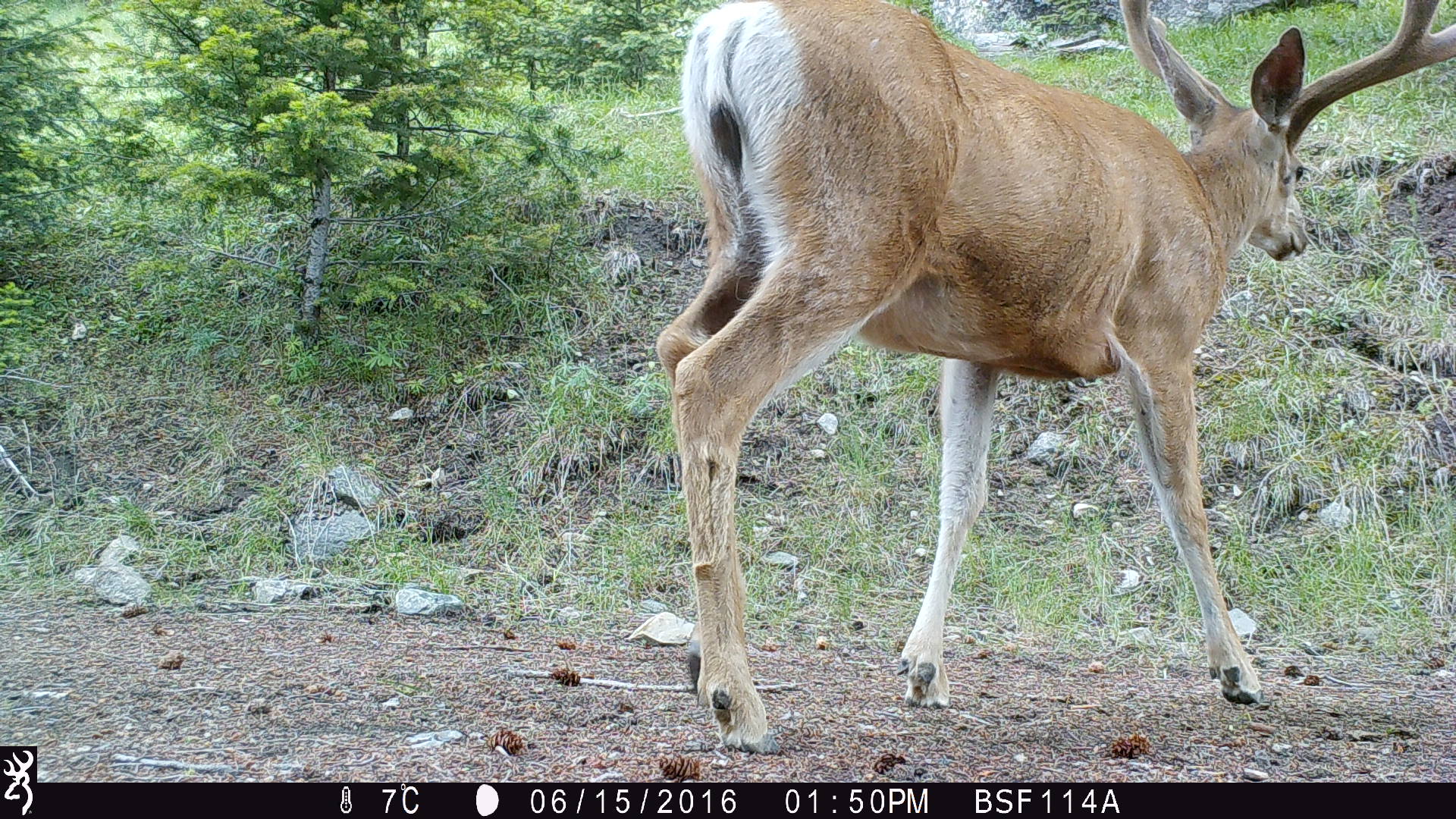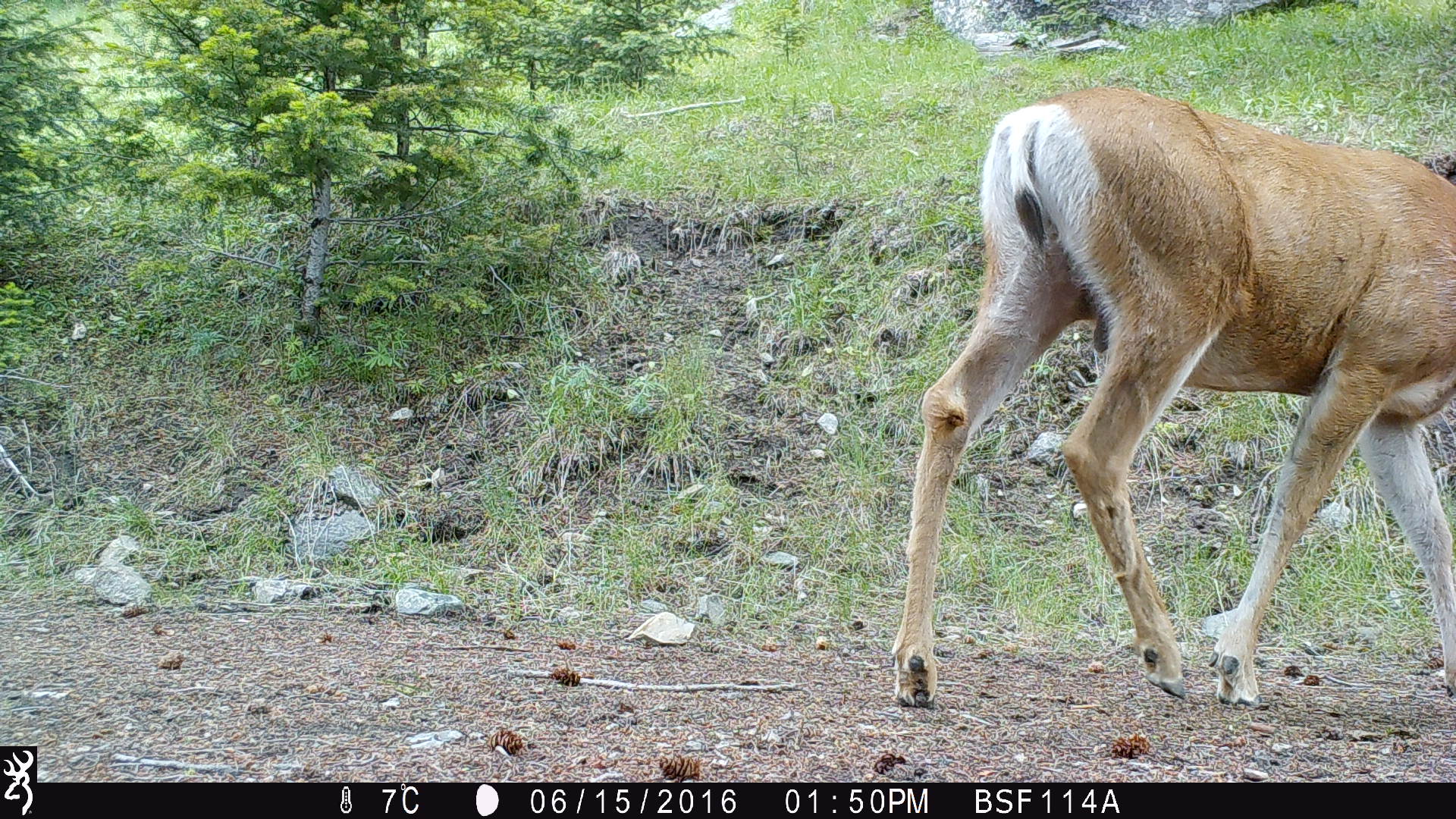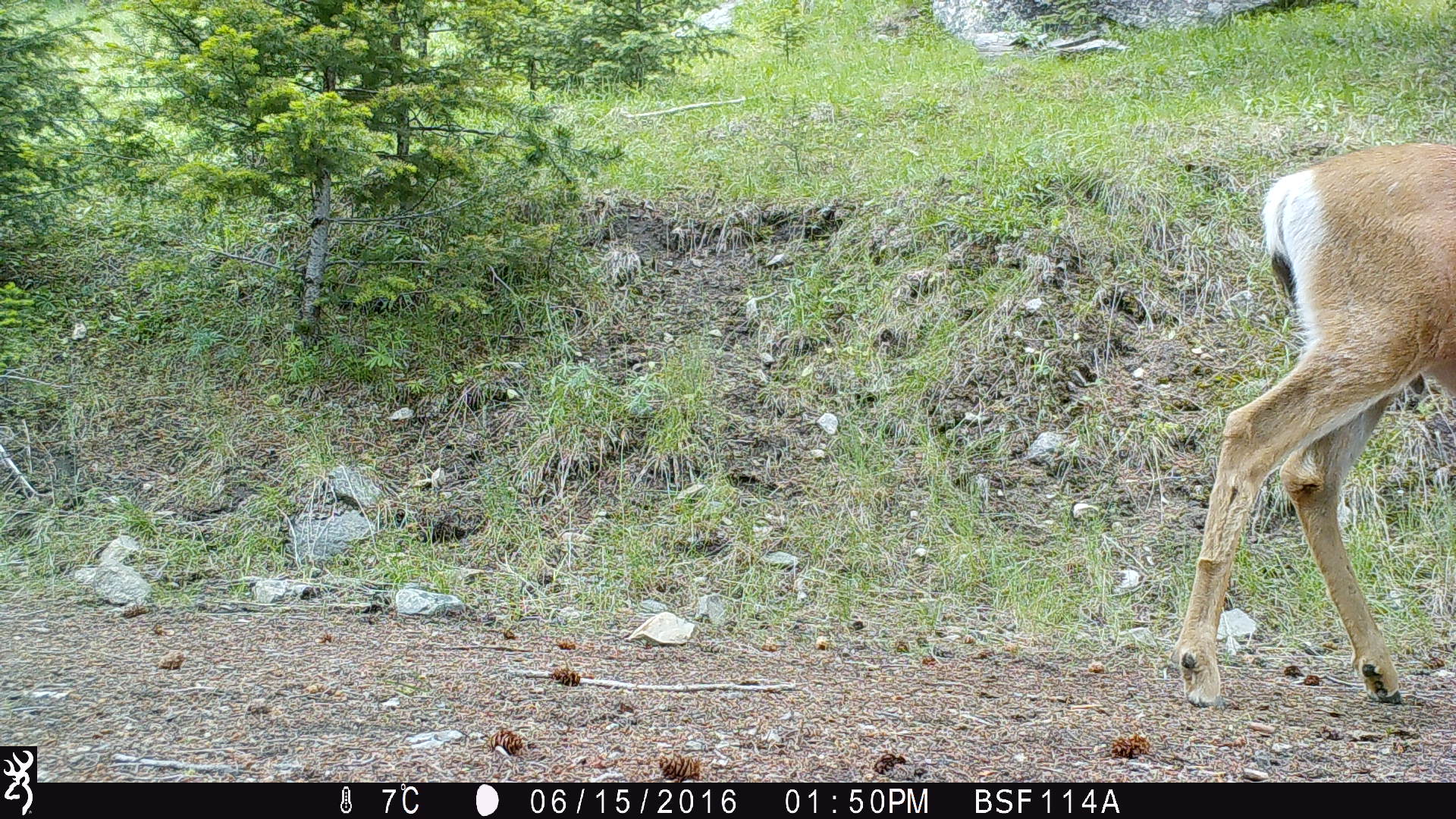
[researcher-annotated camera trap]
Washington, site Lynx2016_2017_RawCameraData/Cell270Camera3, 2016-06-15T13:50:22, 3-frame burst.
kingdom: Animalia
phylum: Chordata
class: Mammalia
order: Artiodactyla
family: Cervidae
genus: Odocoileus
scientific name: Odocoileus hemionus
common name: mule deer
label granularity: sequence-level